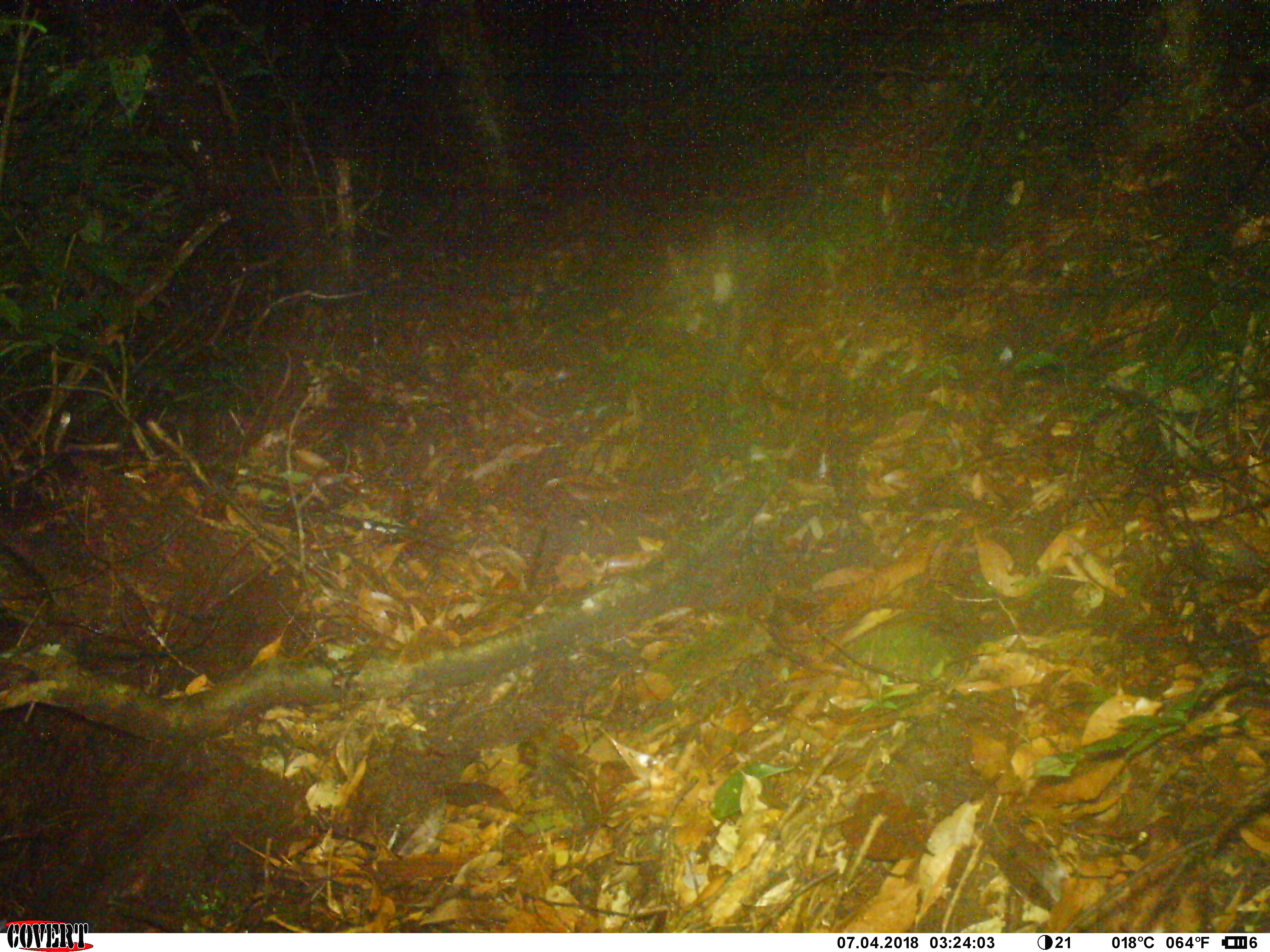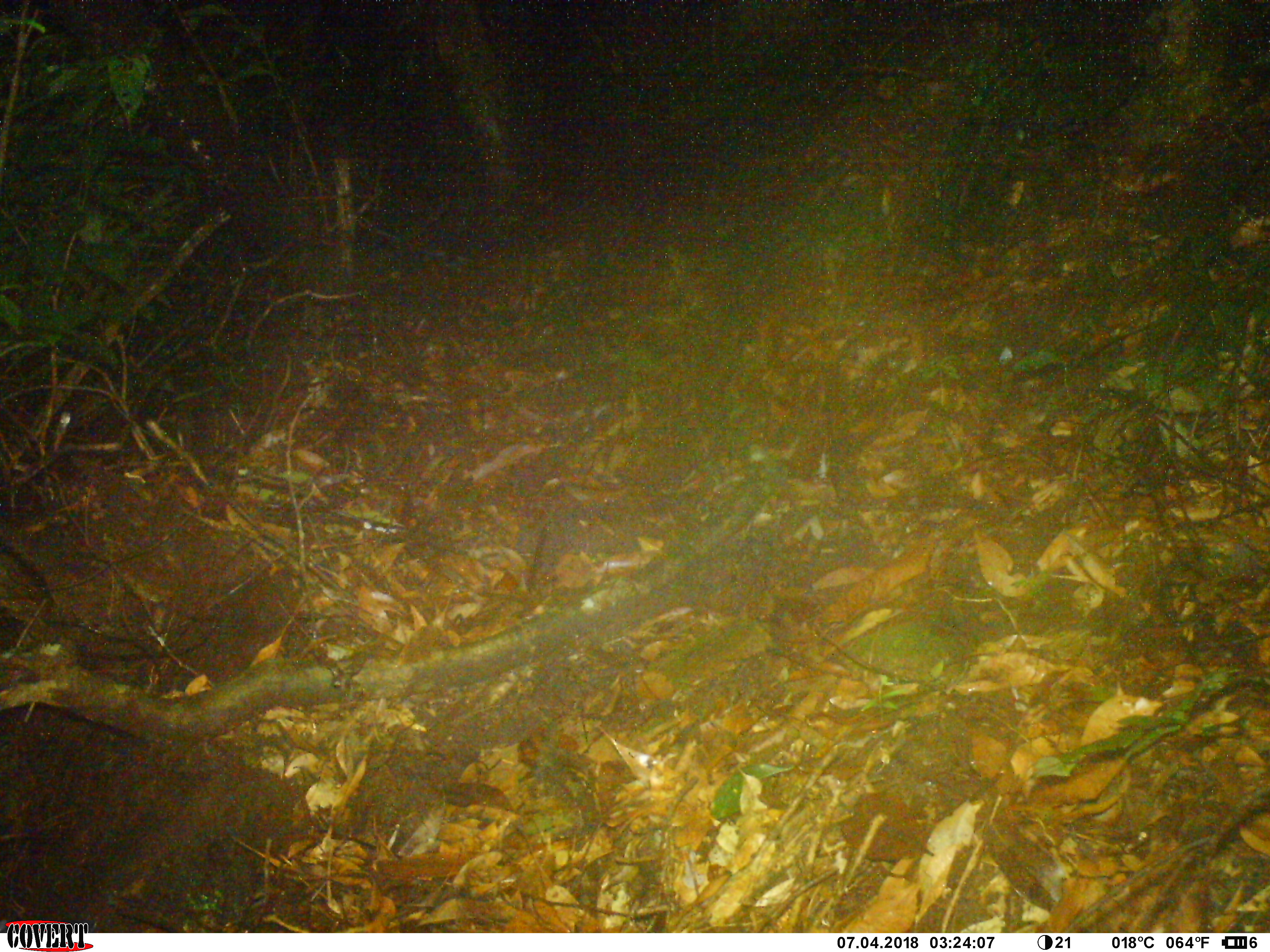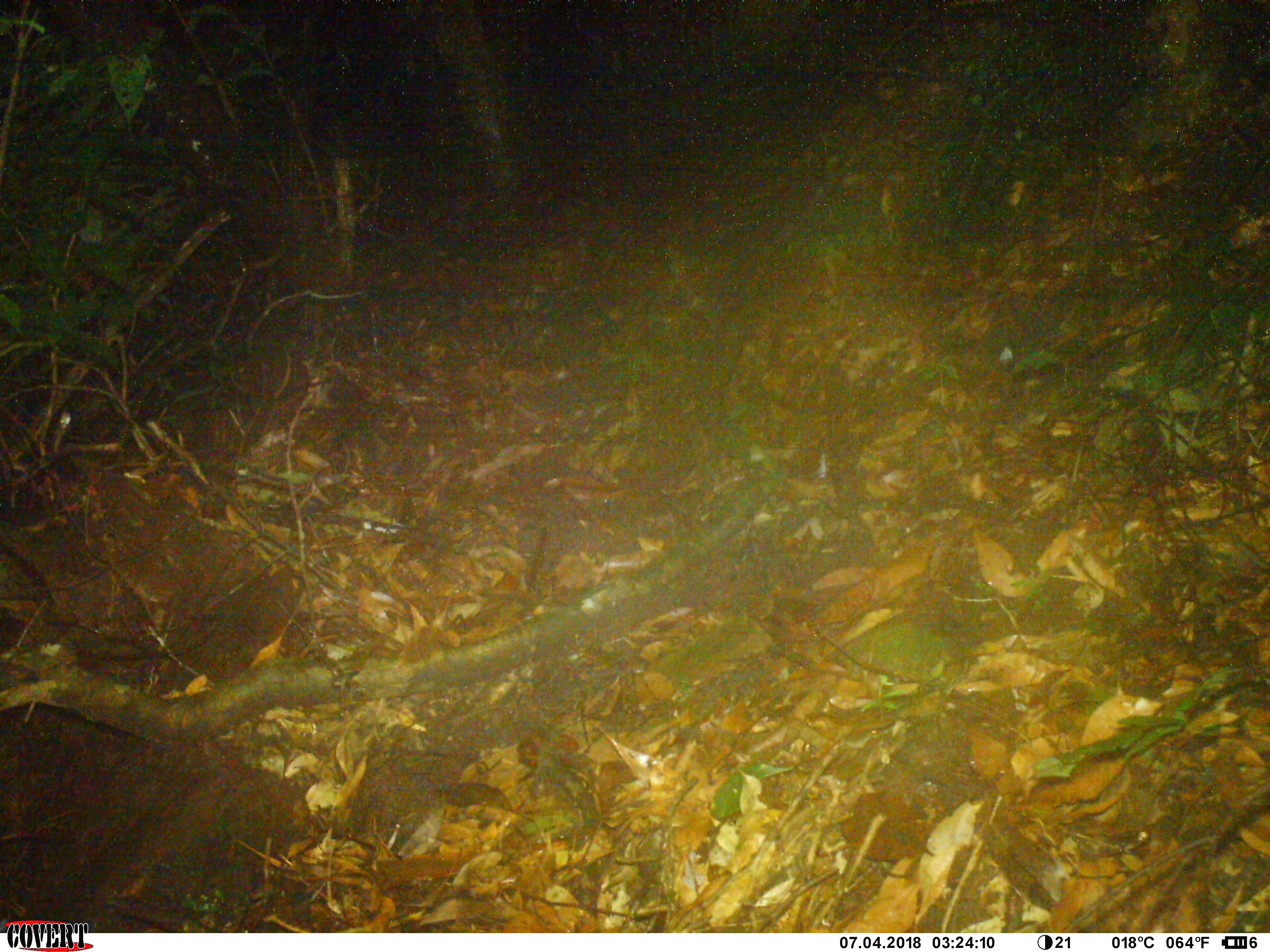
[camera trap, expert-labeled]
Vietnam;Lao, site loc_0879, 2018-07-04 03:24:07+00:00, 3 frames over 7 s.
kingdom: Animalia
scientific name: Animalia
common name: animal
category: unidentified animal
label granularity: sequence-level